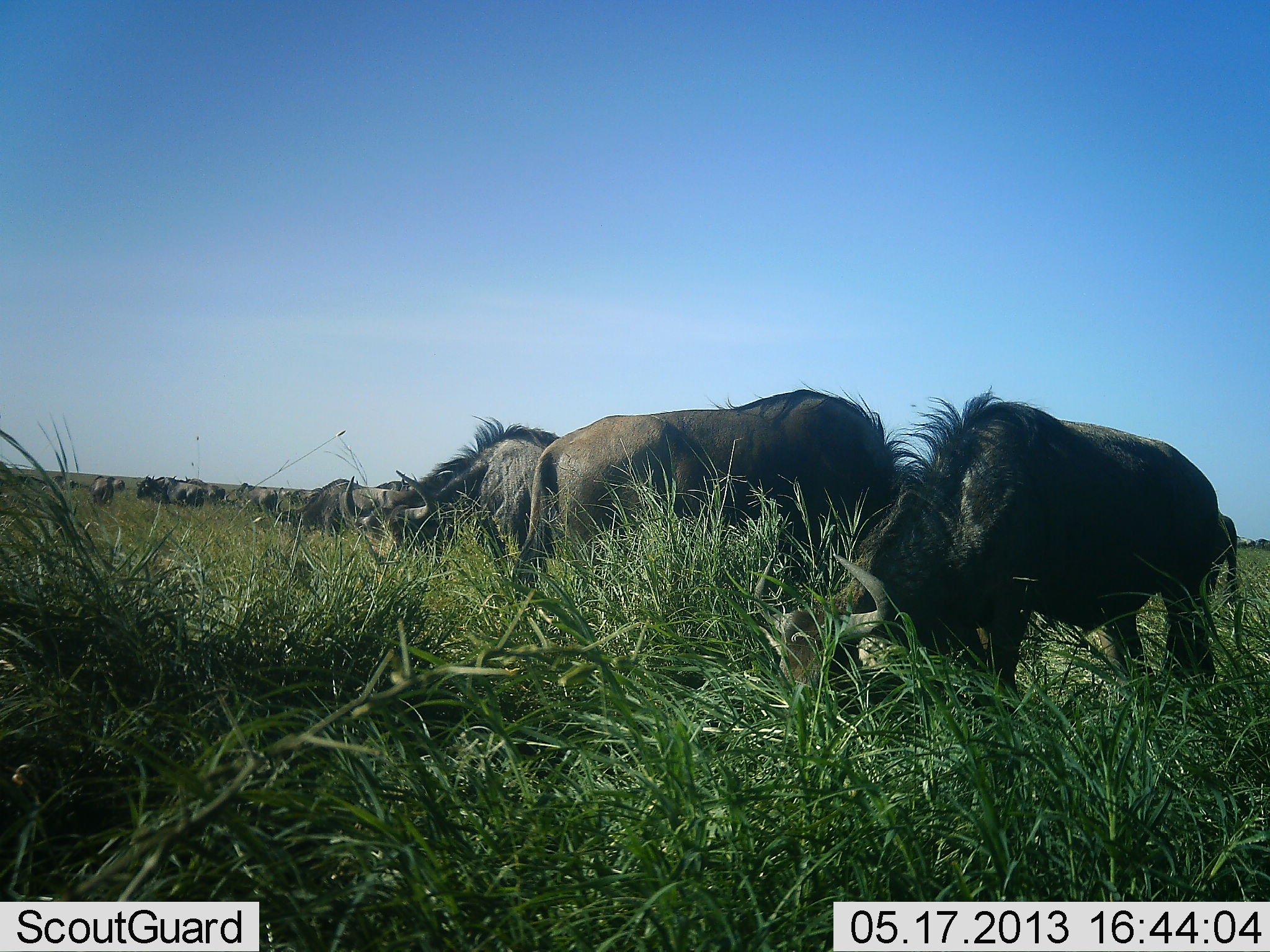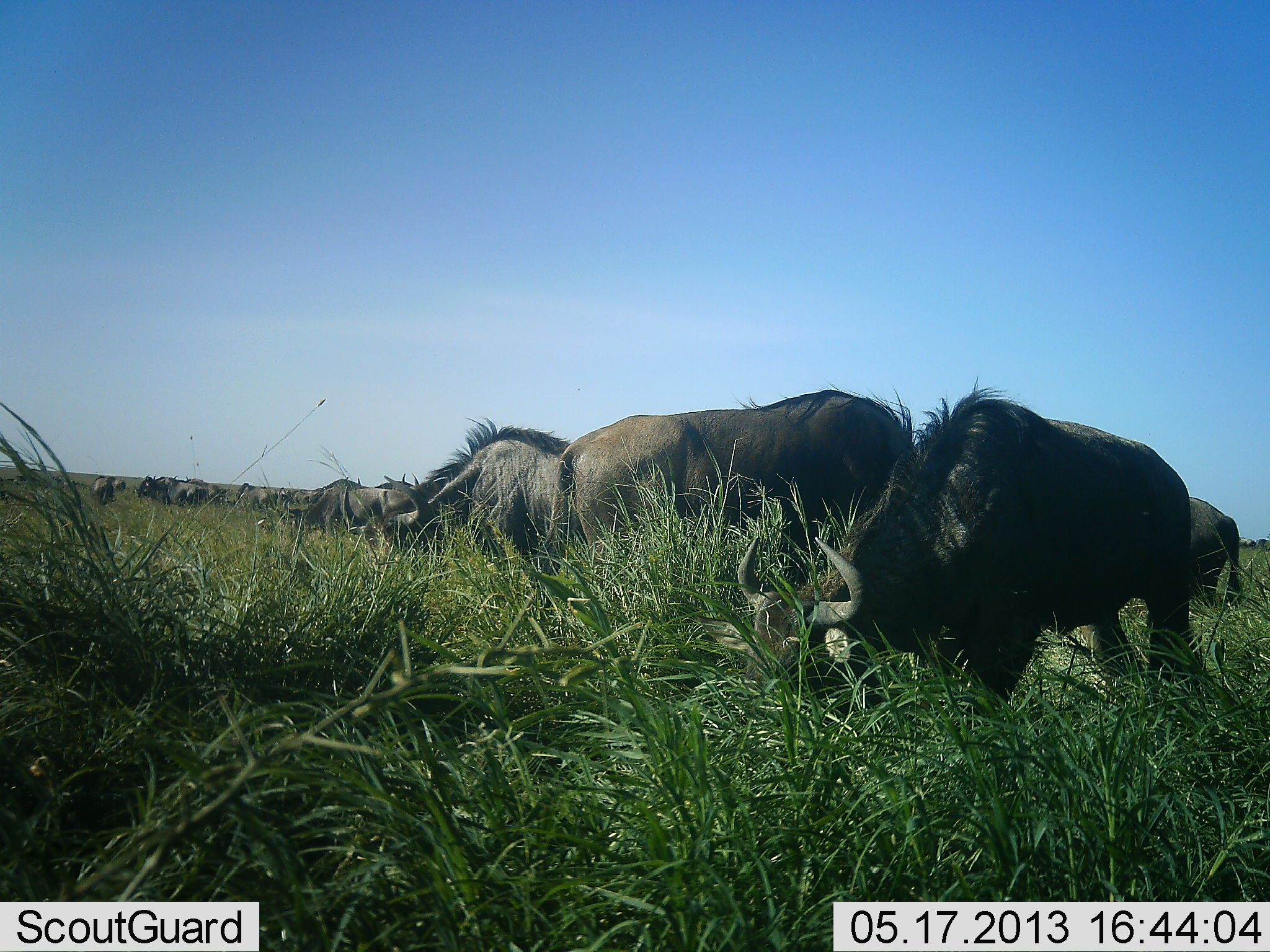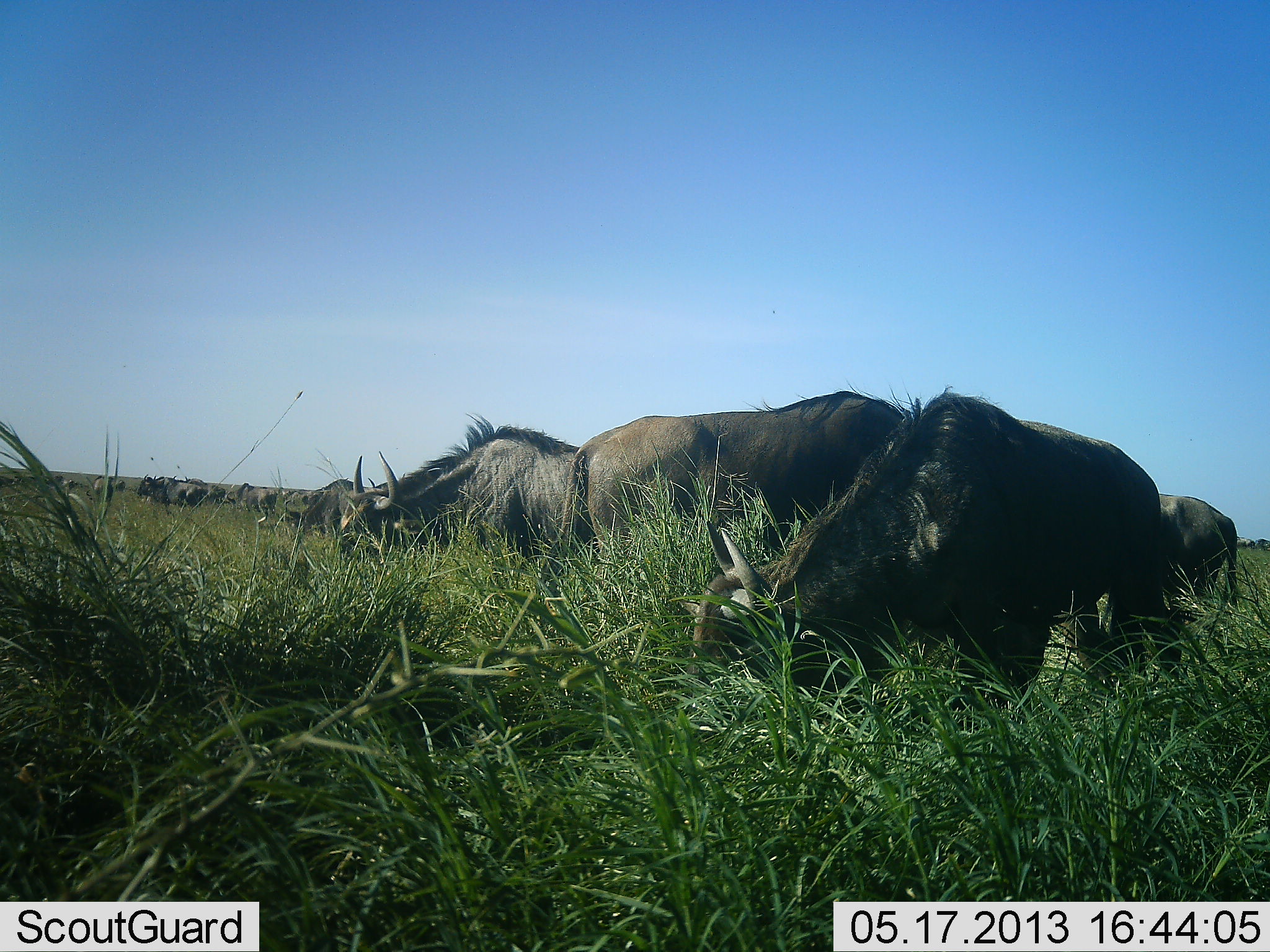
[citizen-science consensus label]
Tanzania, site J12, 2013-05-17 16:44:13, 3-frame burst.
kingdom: Animalia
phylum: Chordata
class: Mammalia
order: Artiodactyla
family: Bovidae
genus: Connochaetes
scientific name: Connochaetes taurinus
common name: blue wildebeest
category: wildebeest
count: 11-50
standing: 44%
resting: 12%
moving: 19%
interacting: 6%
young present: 0%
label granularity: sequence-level